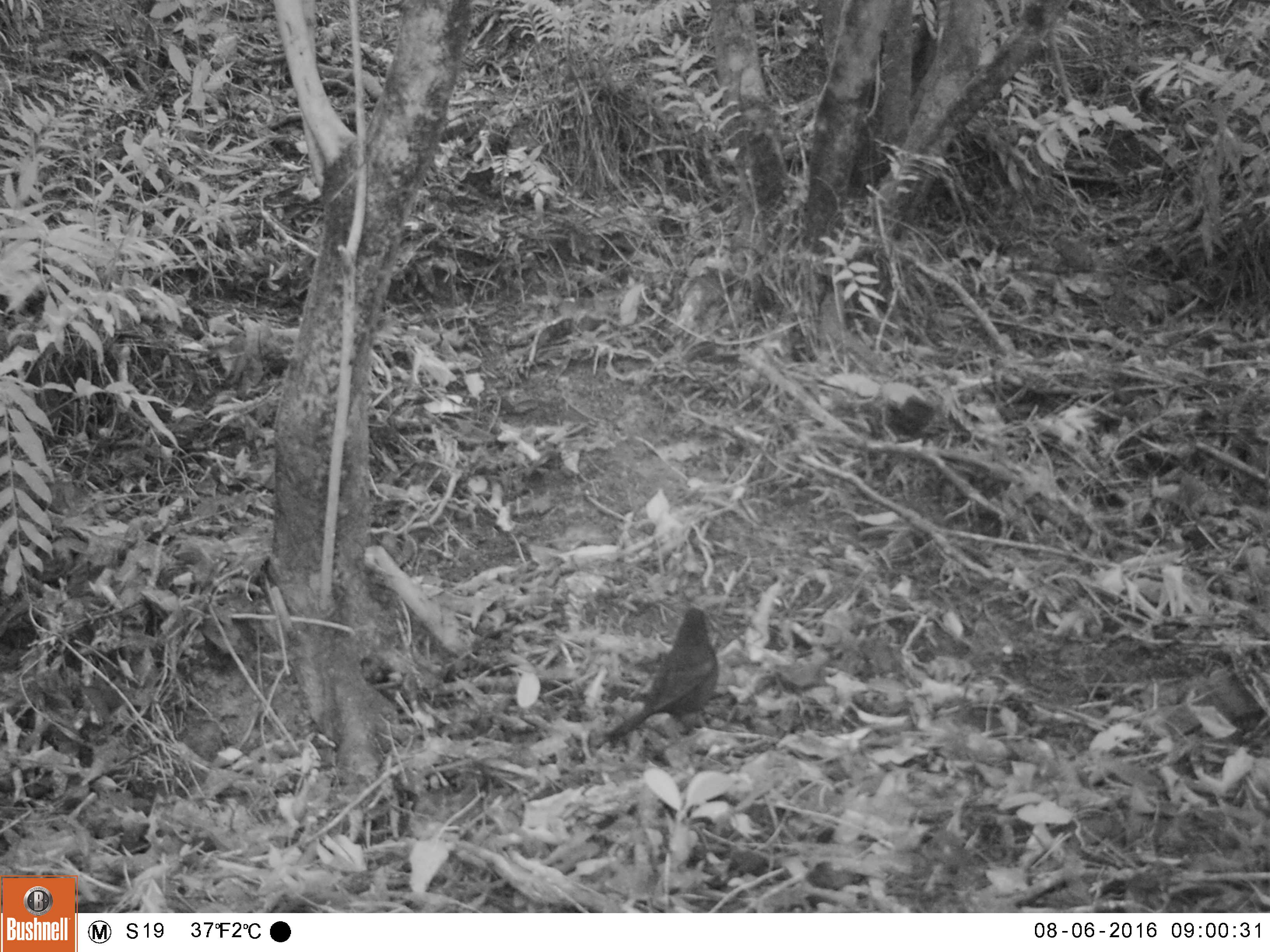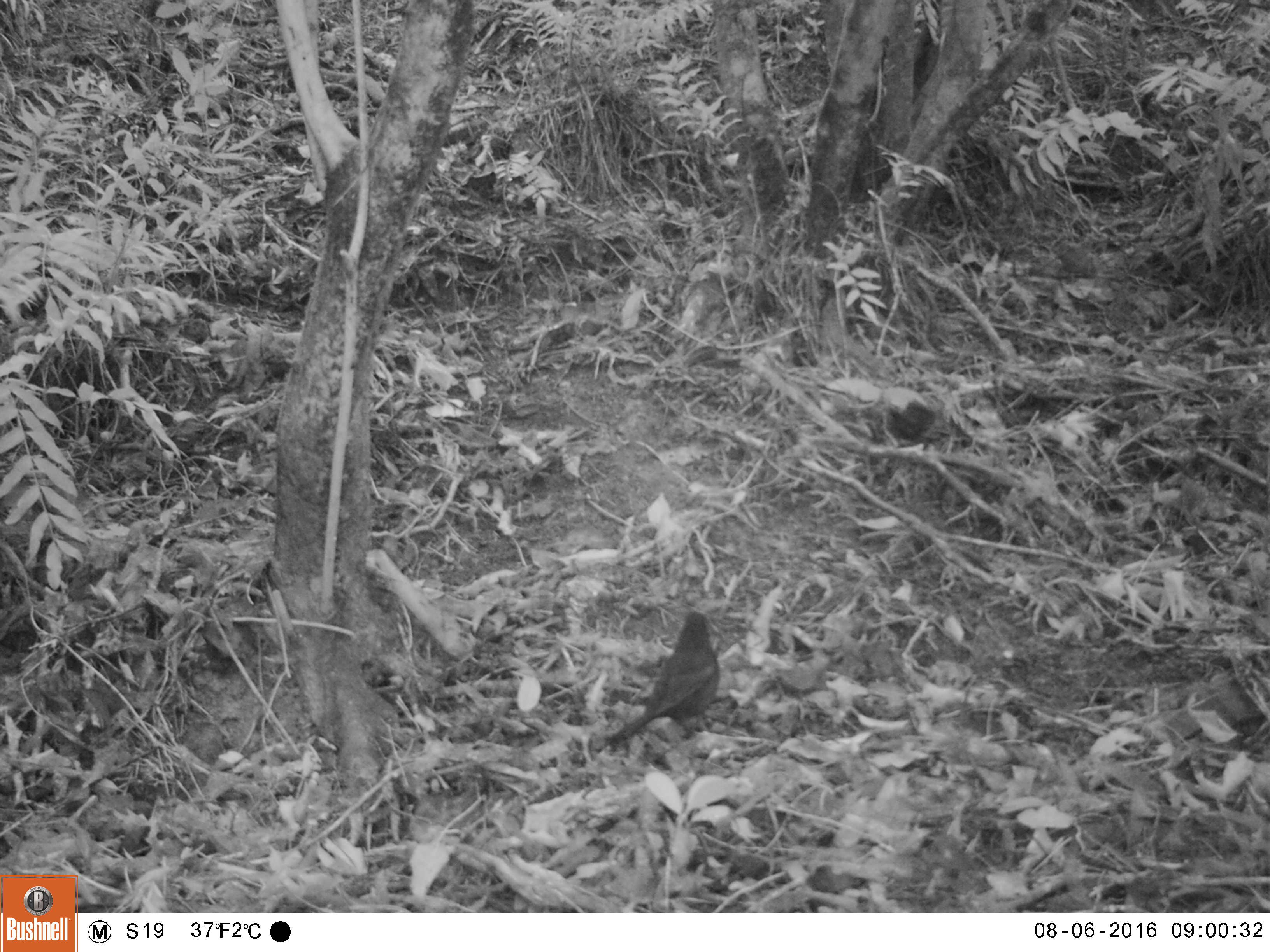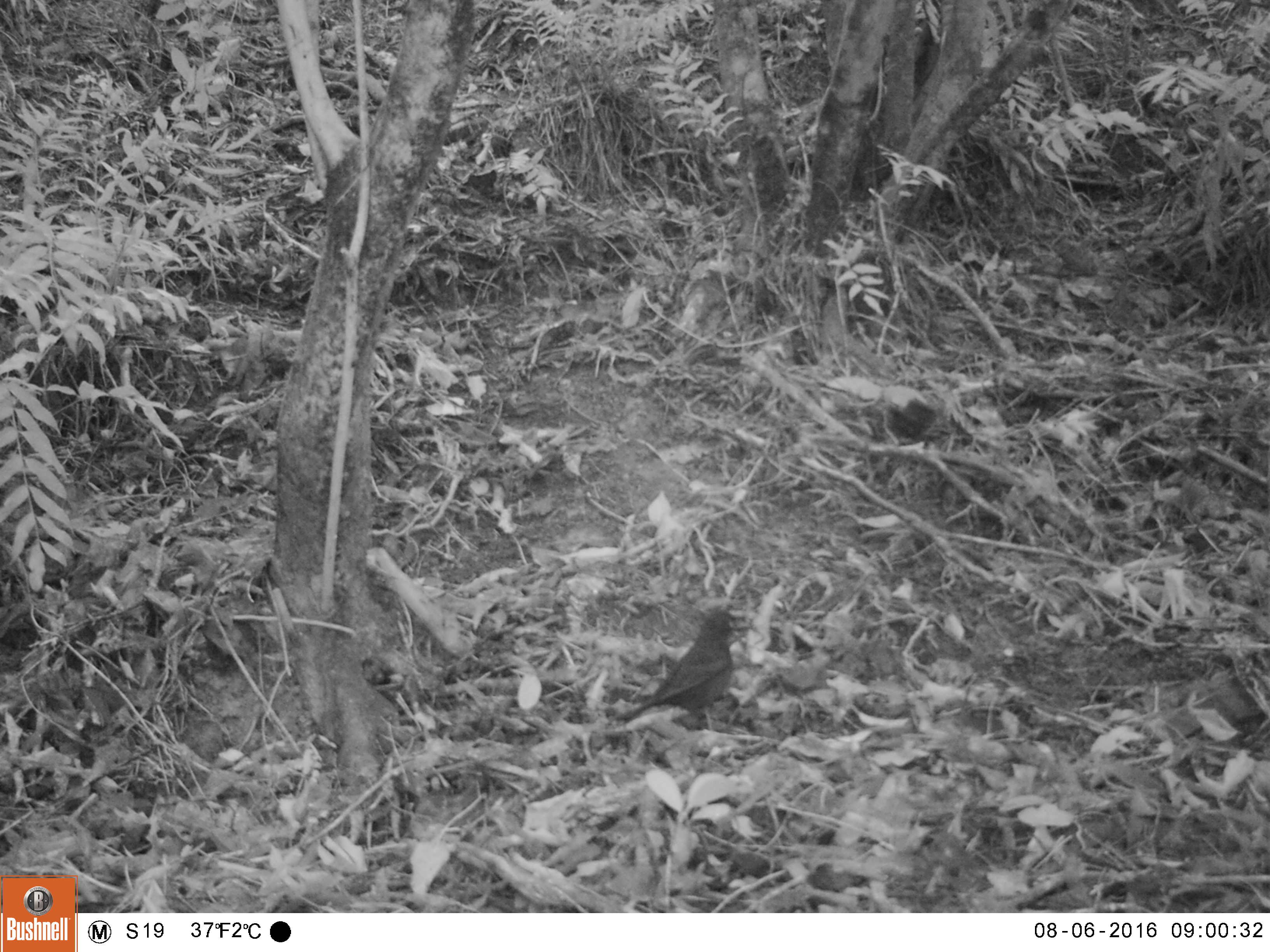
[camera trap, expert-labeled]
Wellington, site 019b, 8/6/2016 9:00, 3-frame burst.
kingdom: Animalia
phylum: Chordata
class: Aves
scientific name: Aves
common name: bird